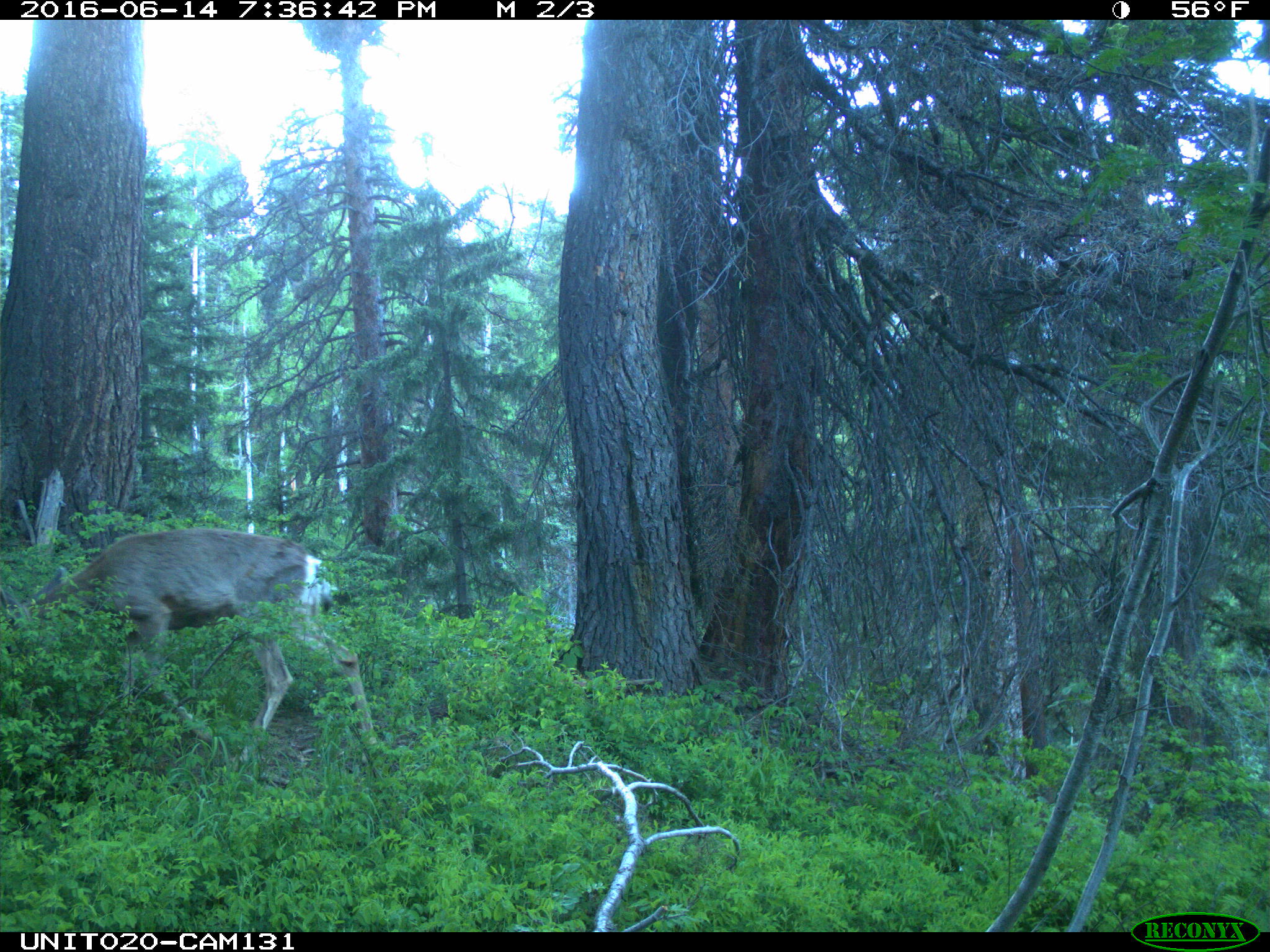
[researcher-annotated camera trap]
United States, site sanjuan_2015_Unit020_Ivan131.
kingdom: Animalia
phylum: Chordata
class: Mammalia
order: Artiodactyla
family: Cervidae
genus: Odocoileus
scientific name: Odocoileus hemionus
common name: mule deer